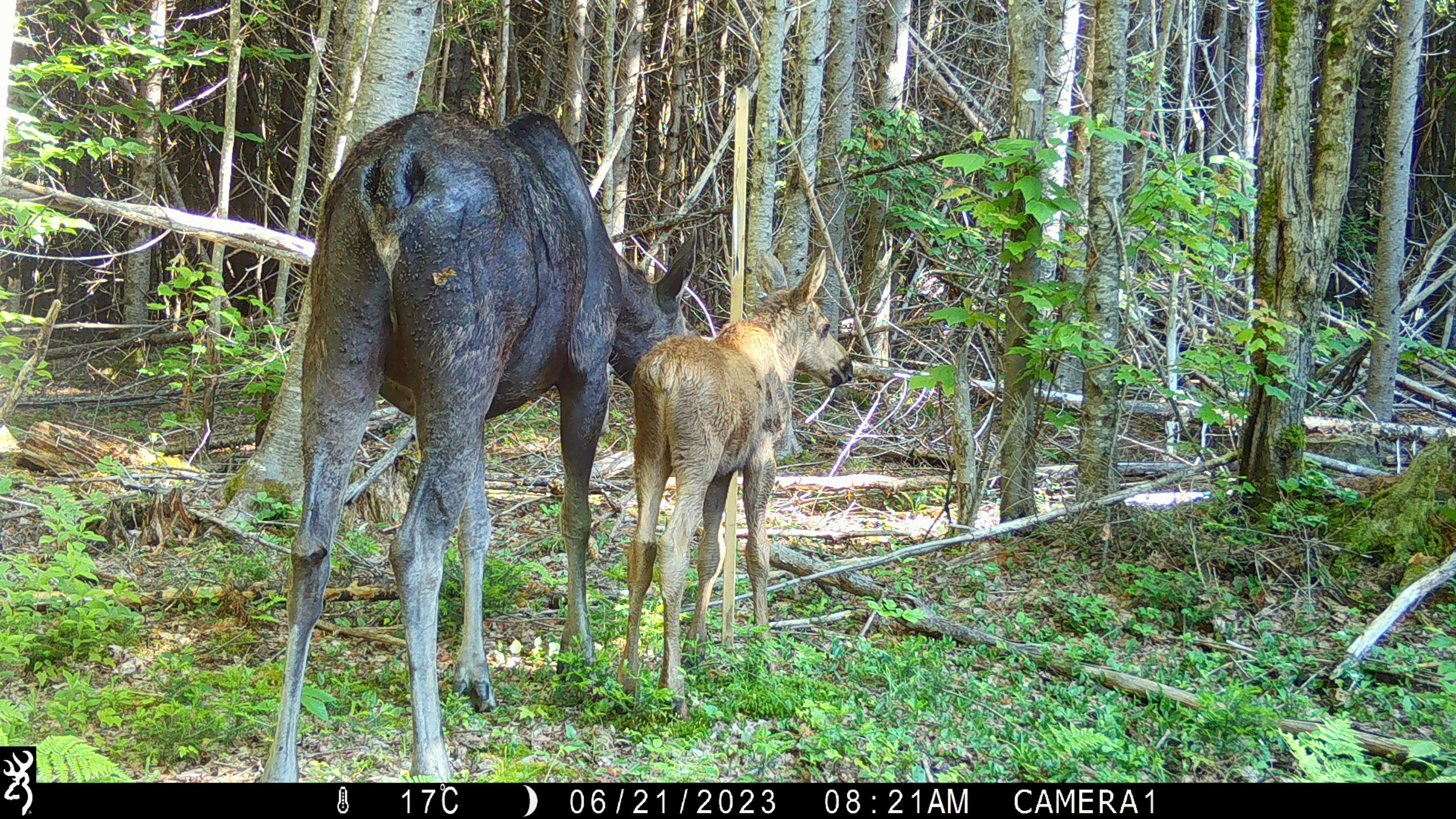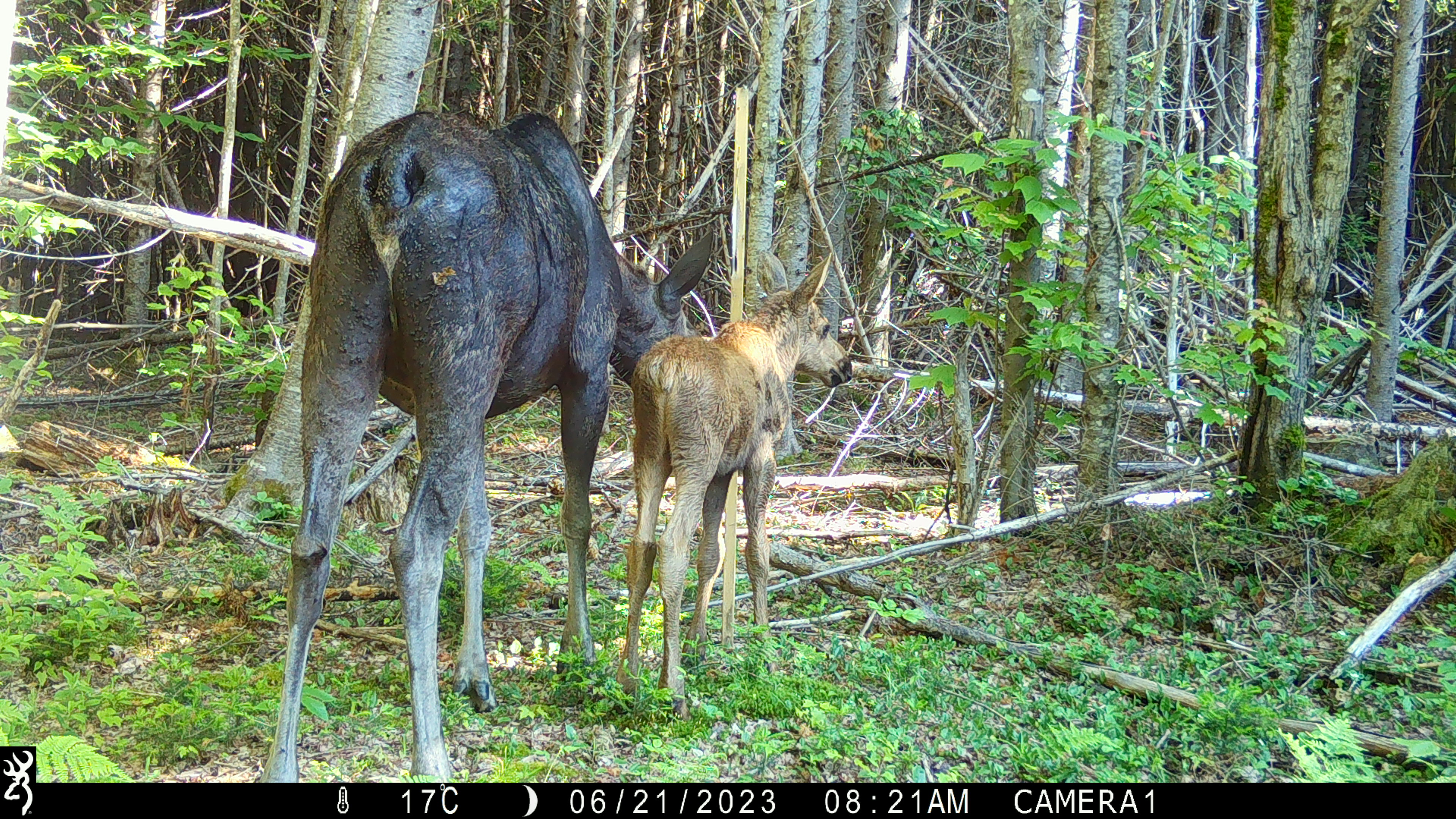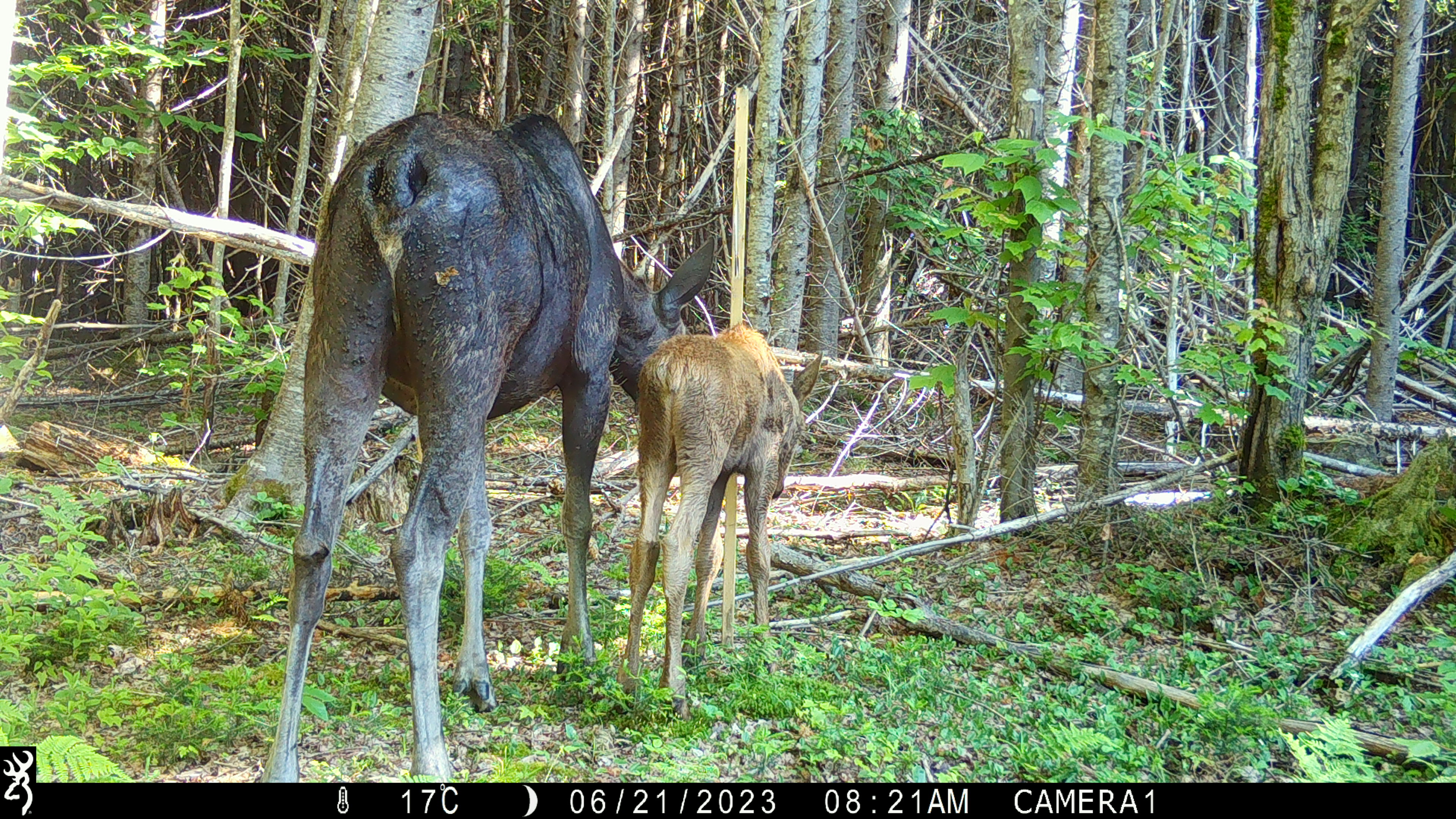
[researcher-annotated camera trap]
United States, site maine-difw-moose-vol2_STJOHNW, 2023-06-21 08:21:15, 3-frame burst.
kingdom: Animalia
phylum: Chordata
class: Mammalia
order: Artiodactyla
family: Cervidae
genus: Alces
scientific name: Alces alces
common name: moose